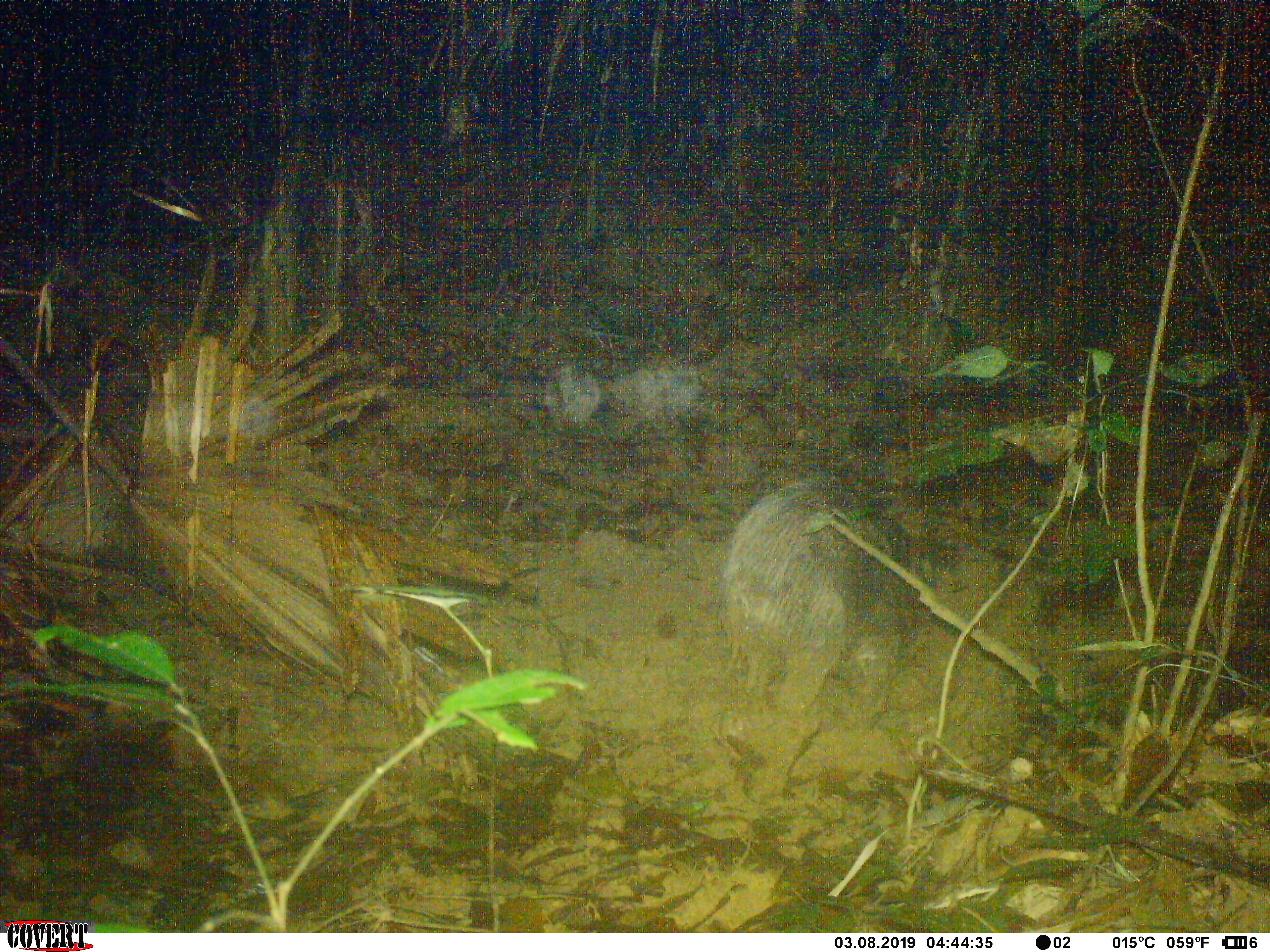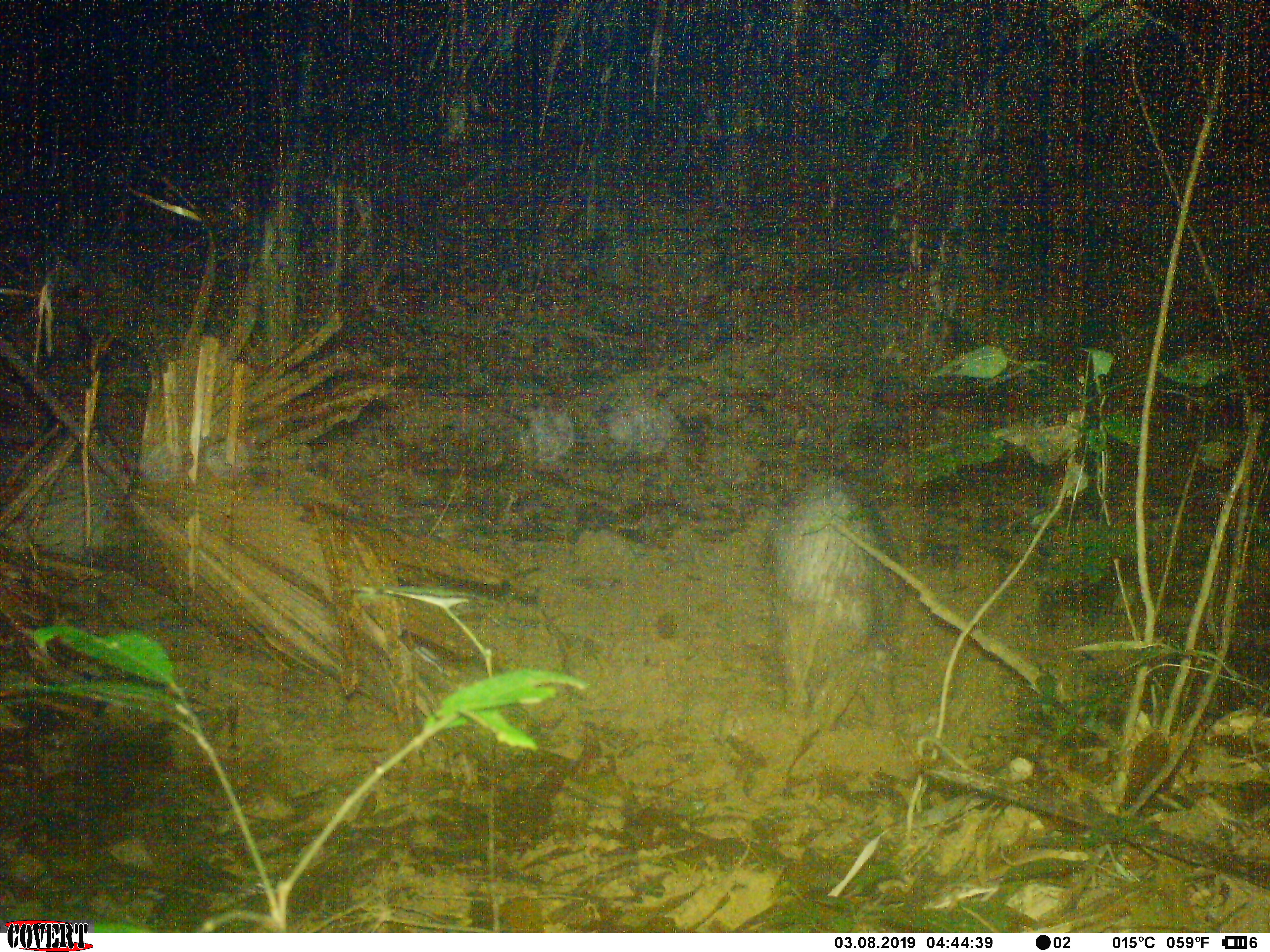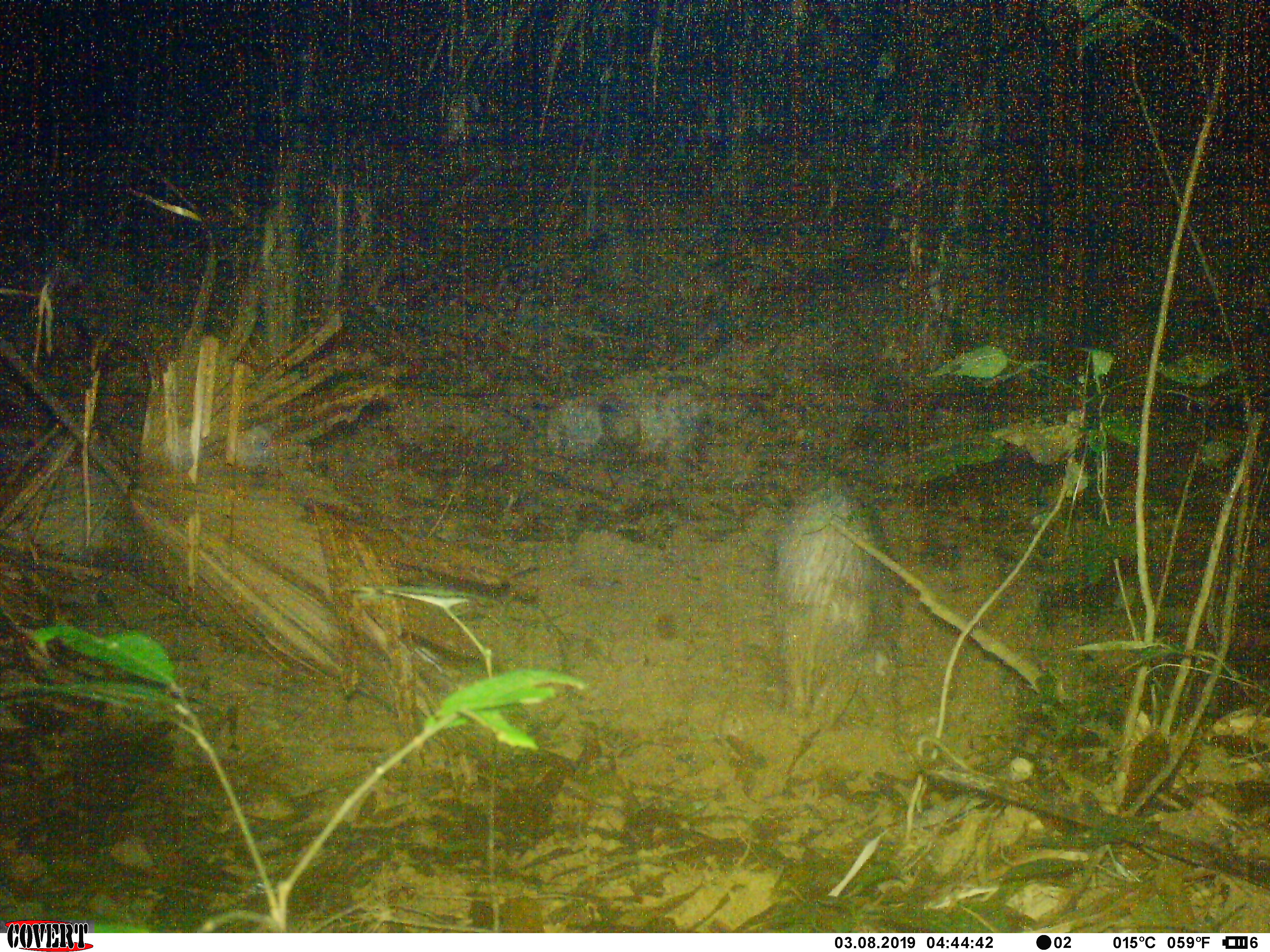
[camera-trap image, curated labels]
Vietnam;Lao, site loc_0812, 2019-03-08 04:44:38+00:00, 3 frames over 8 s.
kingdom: Animalia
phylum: Chordata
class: Mammalia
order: Artiodactyla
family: Suidae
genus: Sus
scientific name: Sus scrofa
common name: eurasian wild pig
Eurasian wild pig (Sus scrofa). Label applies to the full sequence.